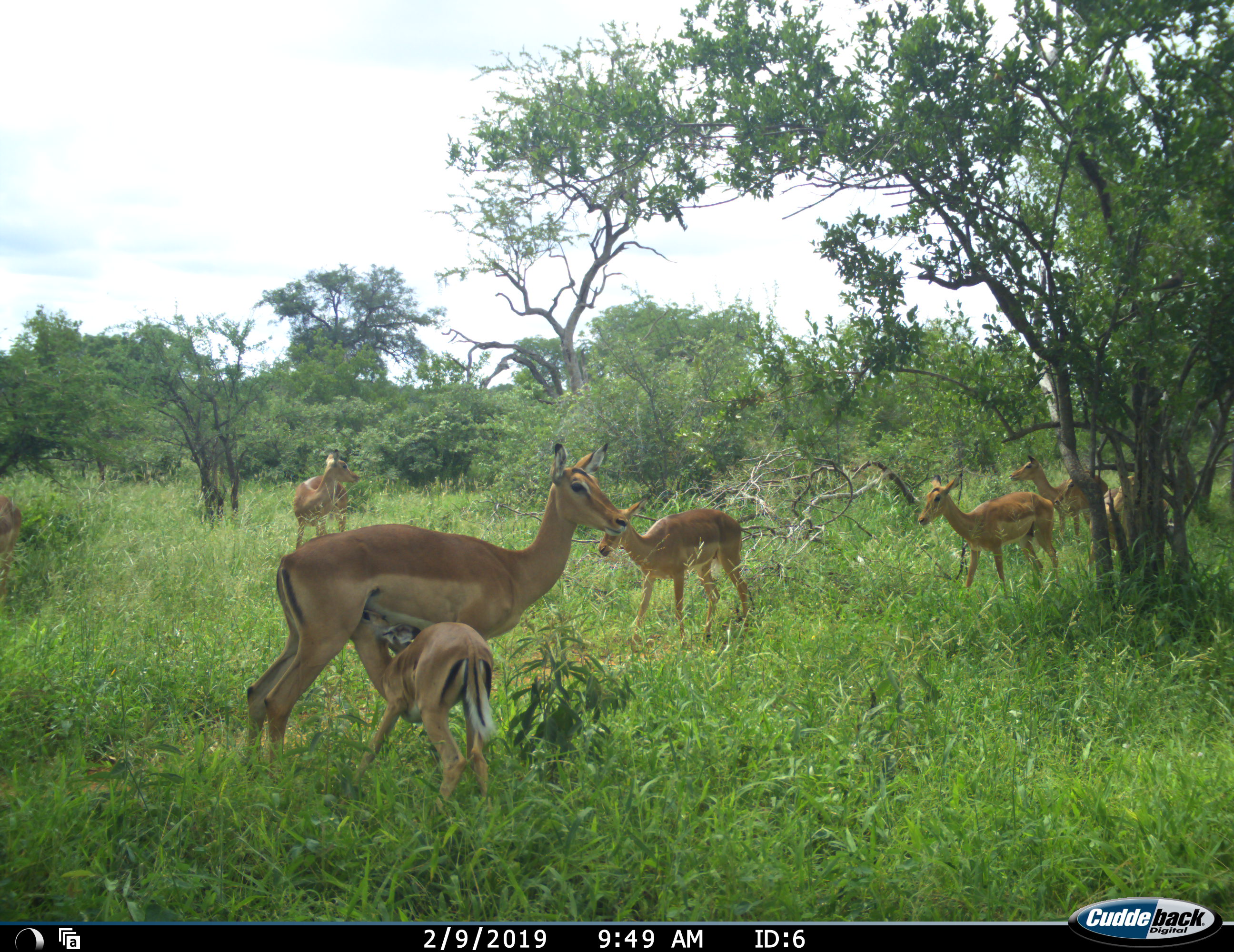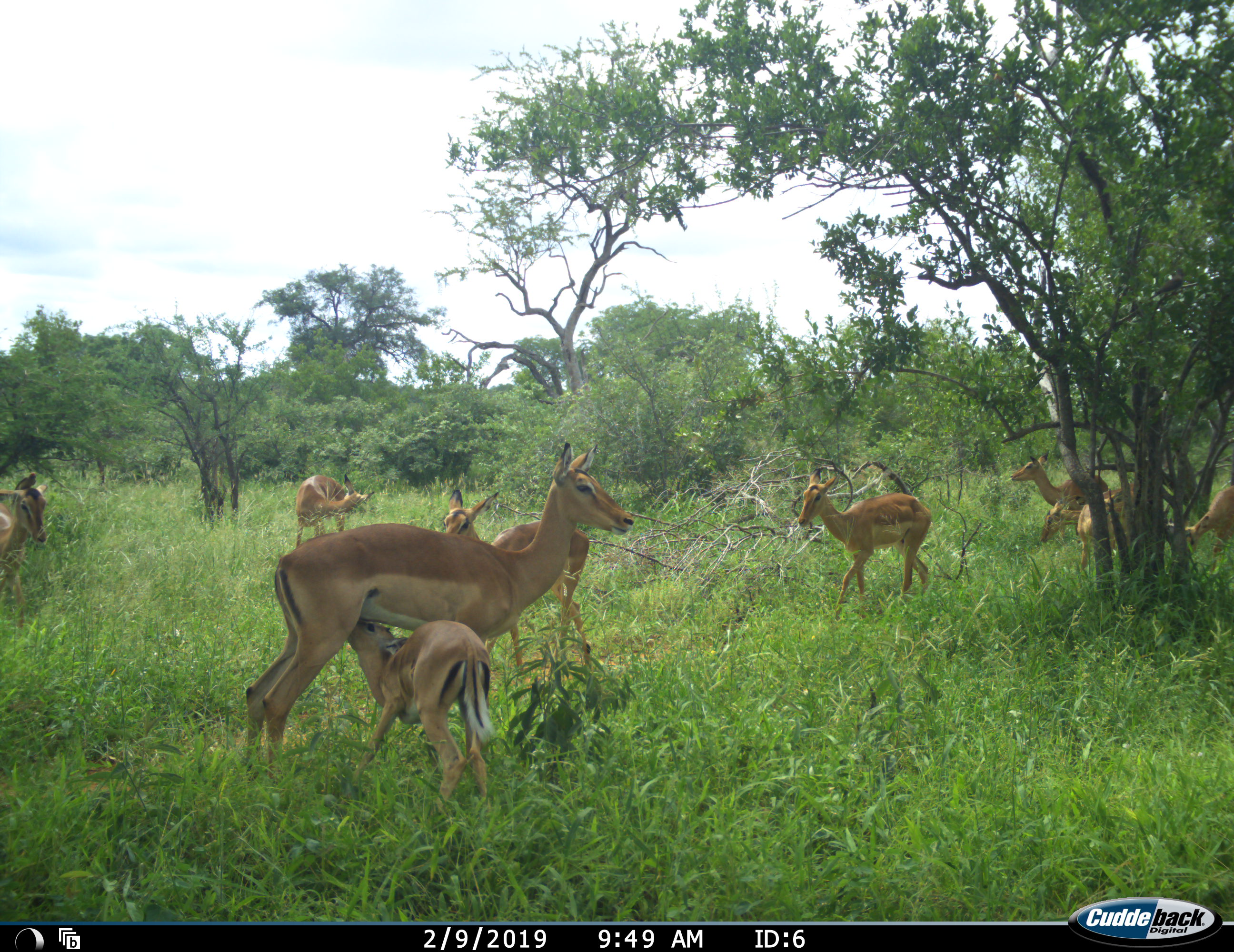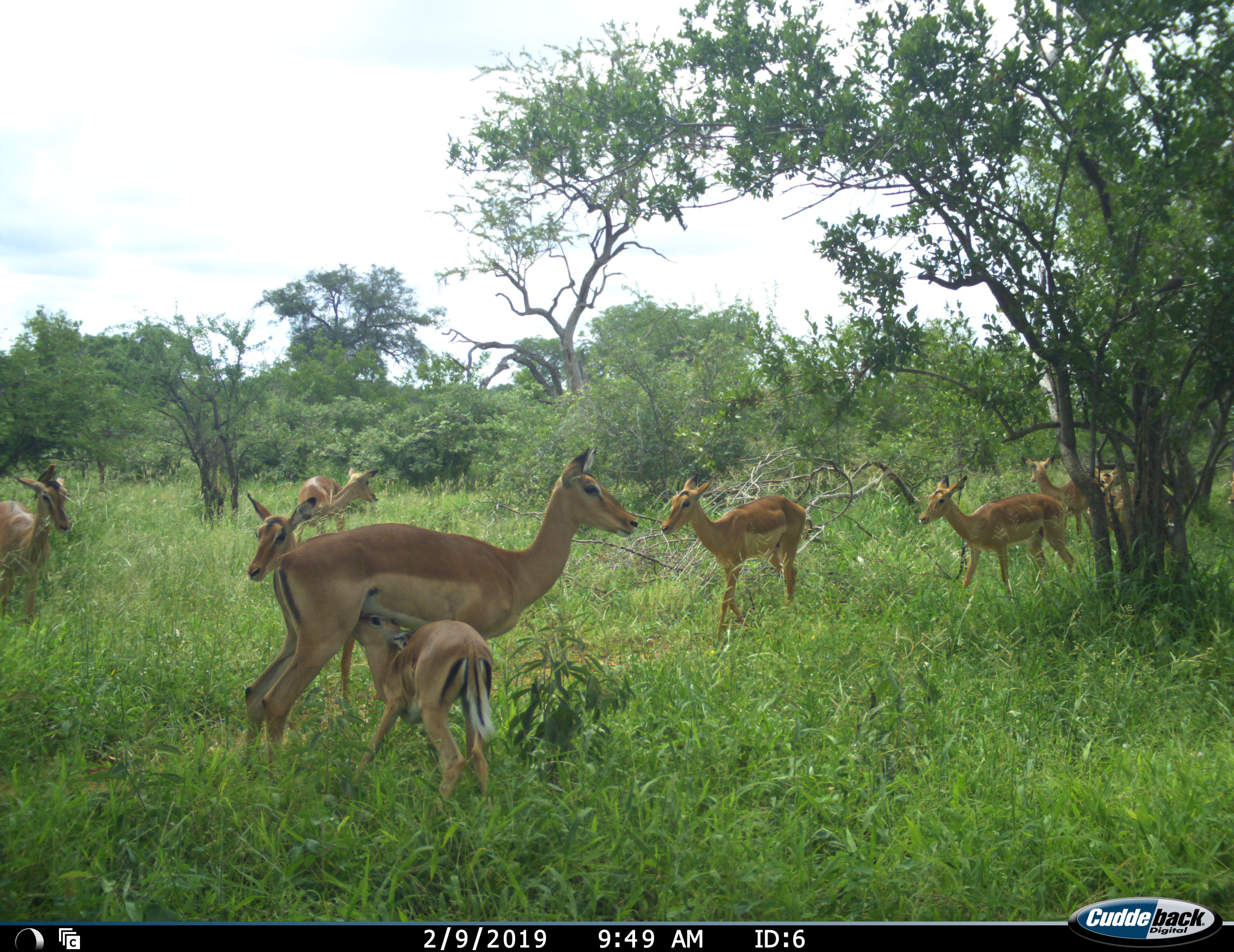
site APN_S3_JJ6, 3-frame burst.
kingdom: Animalia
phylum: Chordata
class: Mammalia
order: Artiodactyla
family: Bovidae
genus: Aepyceros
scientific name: Aepyceros melampus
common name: impala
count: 9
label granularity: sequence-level